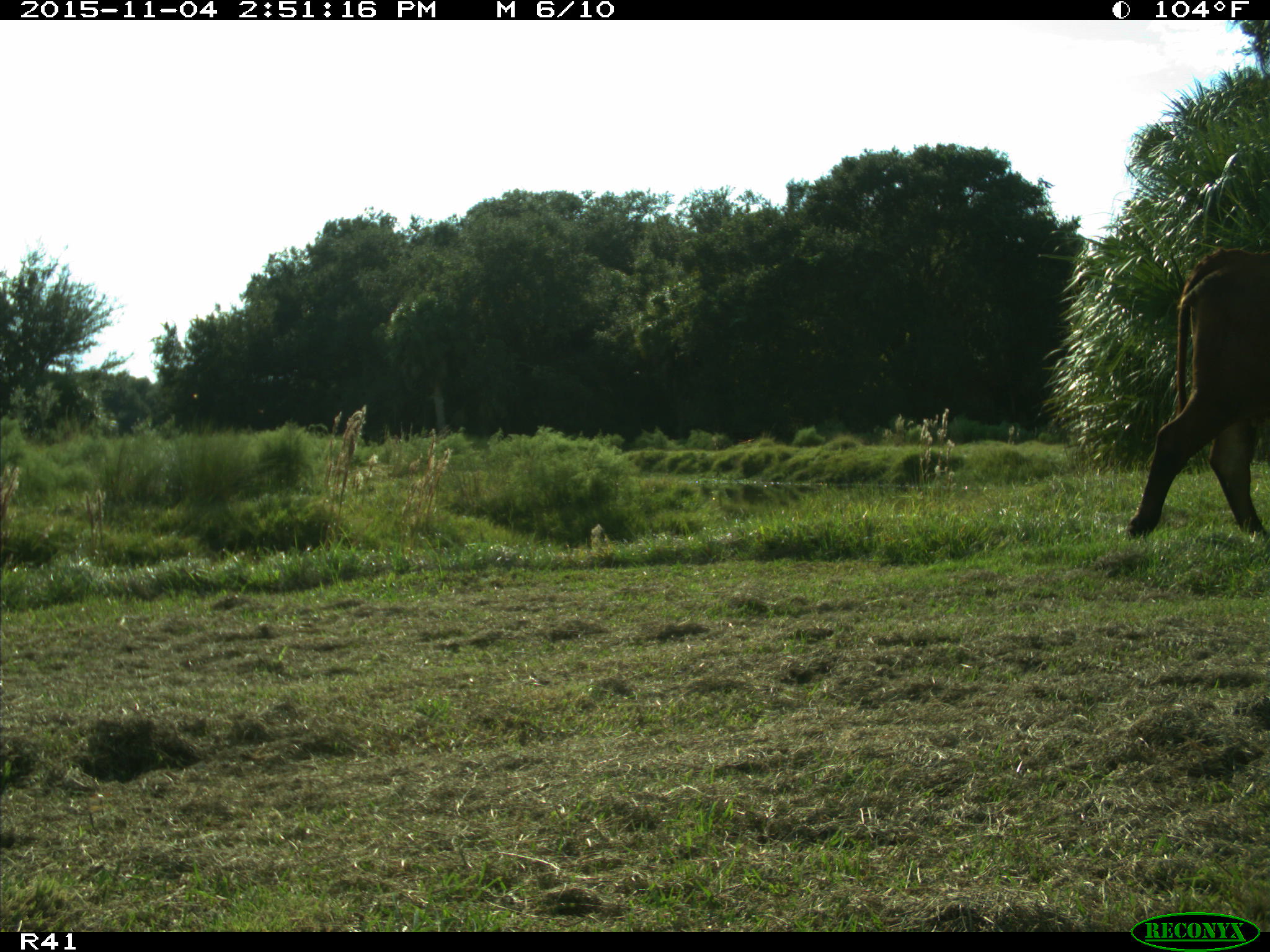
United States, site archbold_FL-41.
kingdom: Animalia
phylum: Chordata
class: Mammalia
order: Artiodactyla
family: Bovidae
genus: Bos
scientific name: Bos taurus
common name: domestic cow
Bos taurus (domestic cow).